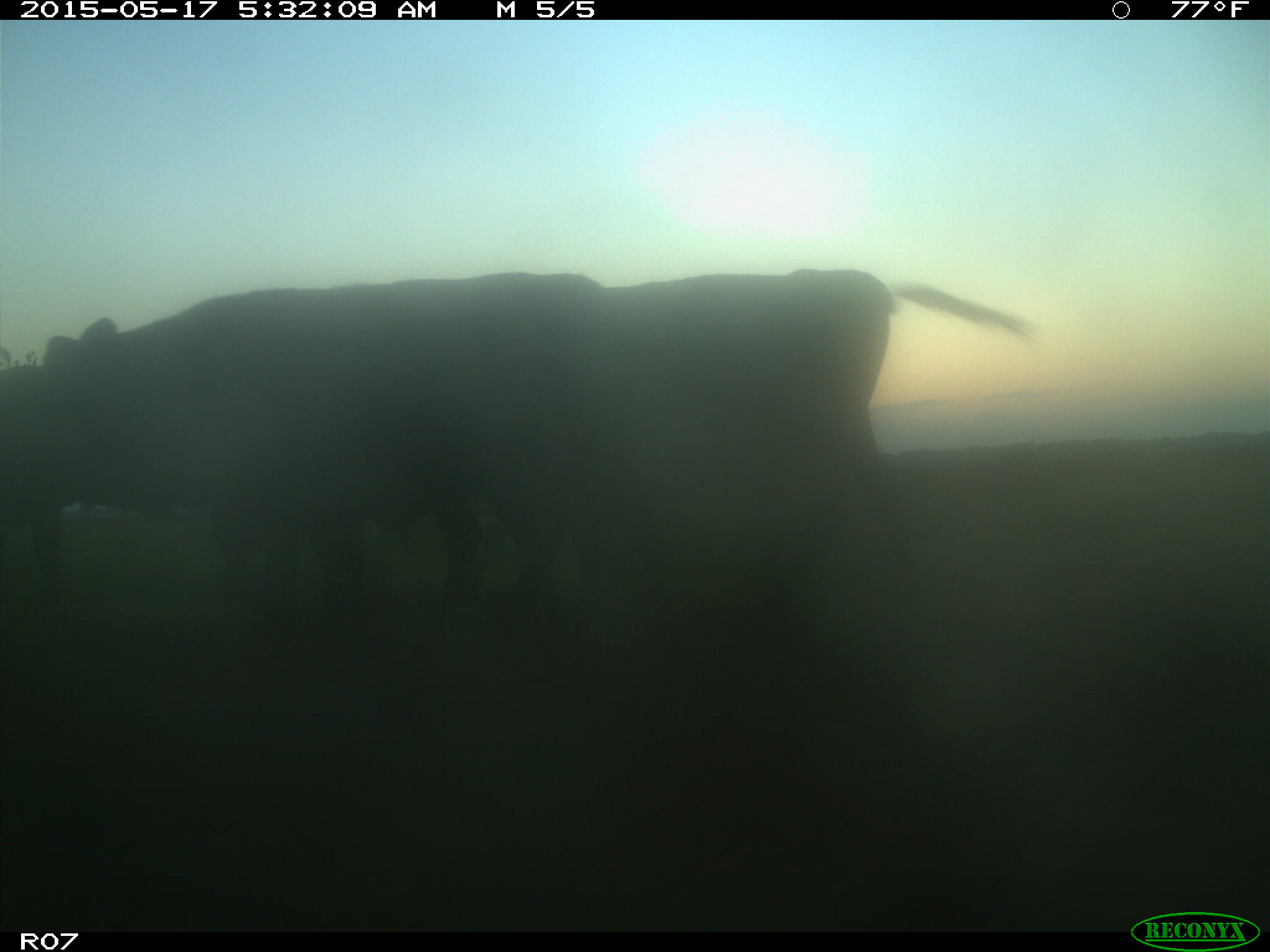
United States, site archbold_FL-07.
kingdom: Animalia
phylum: Chordata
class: Mammalia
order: Artiodactyla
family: Bovidae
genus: Bos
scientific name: Bos taurus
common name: domestic cow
Bos taurus (domestic cow).